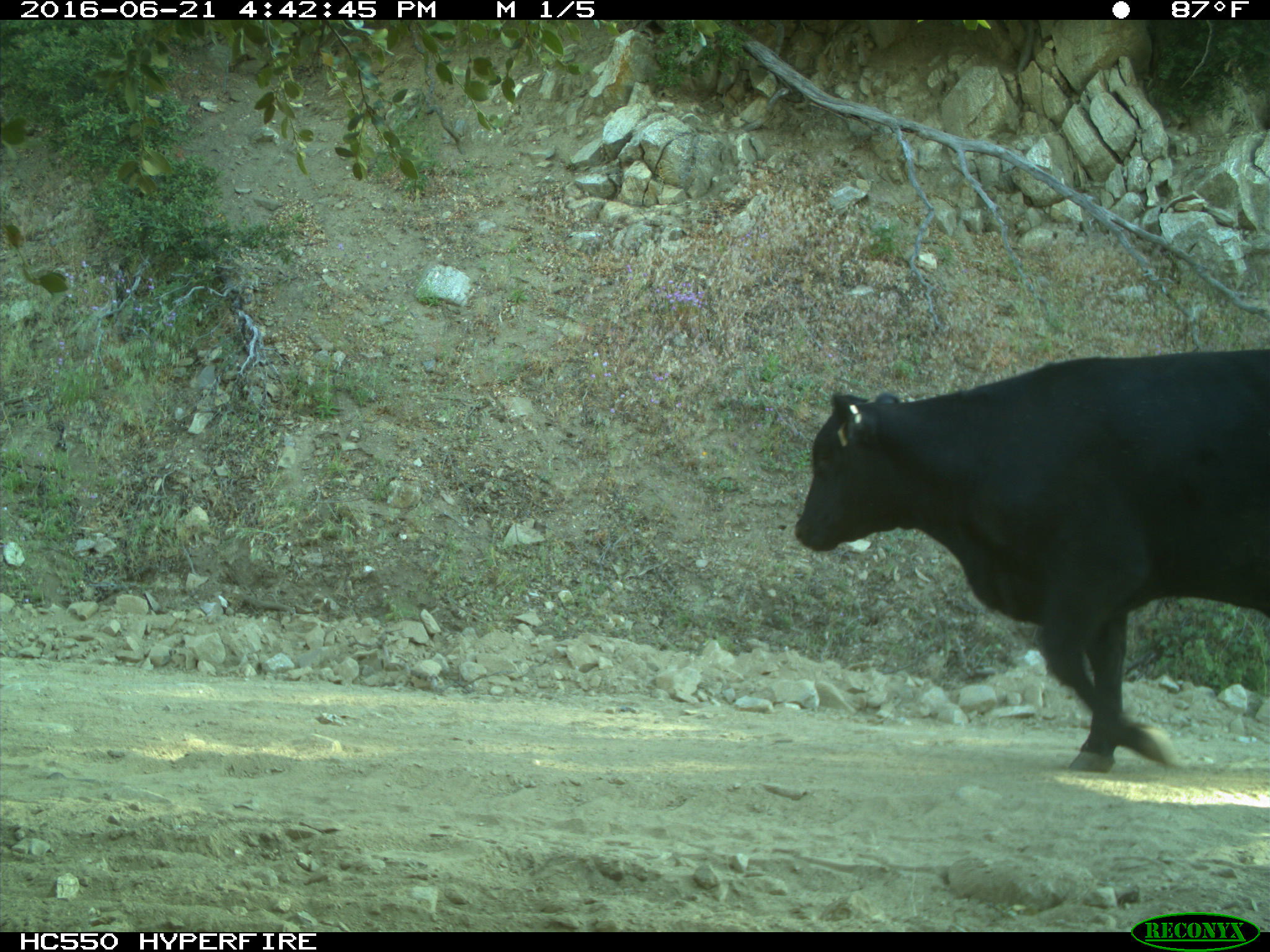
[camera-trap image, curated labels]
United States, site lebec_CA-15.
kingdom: Animalia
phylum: Chordata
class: Mammalia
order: Artiodactyla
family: Bovidae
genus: Bos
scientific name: Bos taurus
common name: domestic cow